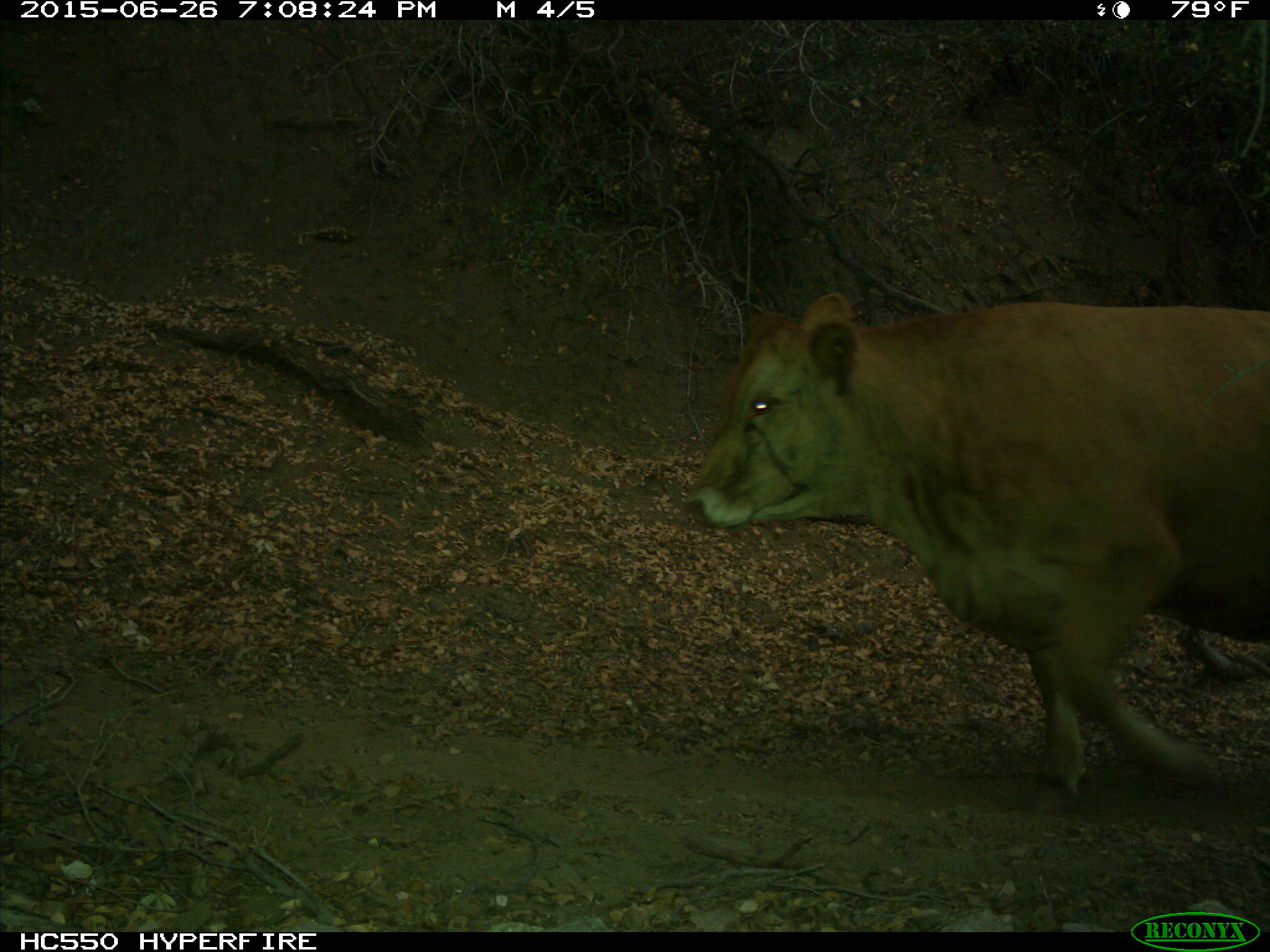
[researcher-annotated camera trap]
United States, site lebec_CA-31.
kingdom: Animalia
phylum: Chordata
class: Mammalia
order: Artiodactyla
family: Bovidae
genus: Bos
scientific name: Bos taurus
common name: domestic cow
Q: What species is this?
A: Bos taurus (domestic cow).